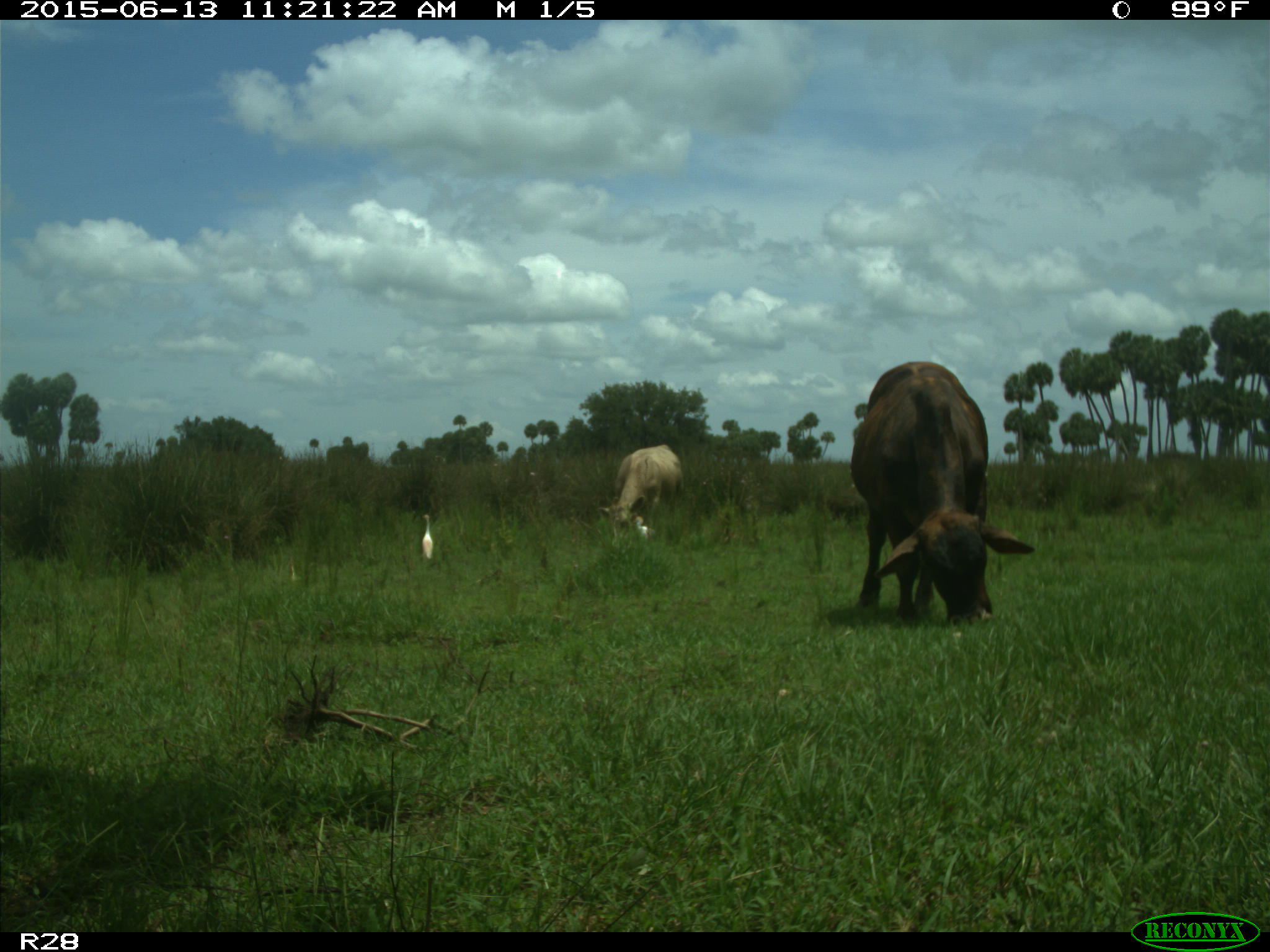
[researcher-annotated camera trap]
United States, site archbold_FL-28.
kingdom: Animalia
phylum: Chordata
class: Mammalia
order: Artiodactyla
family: Bovidae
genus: Bos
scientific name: Bos taurus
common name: domestic cow